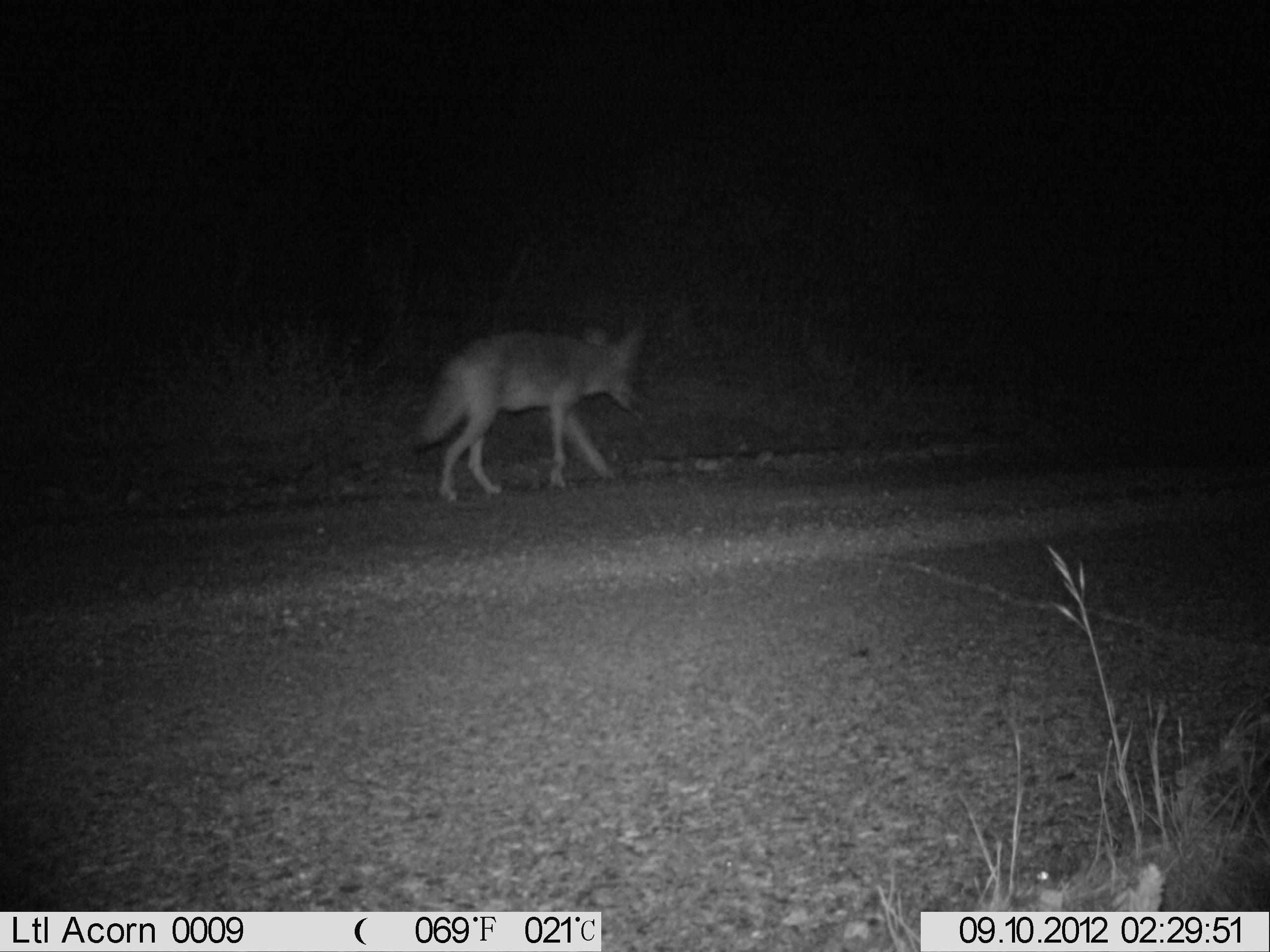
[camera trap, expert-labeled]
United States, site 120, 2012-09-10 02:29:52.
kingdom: Animalia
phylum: Chordata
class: Mammalia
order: Carnivora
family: Canidae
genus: Canis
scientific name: Canis latrans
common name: coyote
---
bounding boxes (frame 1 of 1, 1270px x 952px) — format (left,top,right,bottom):
coyote: (408,313,651,503)